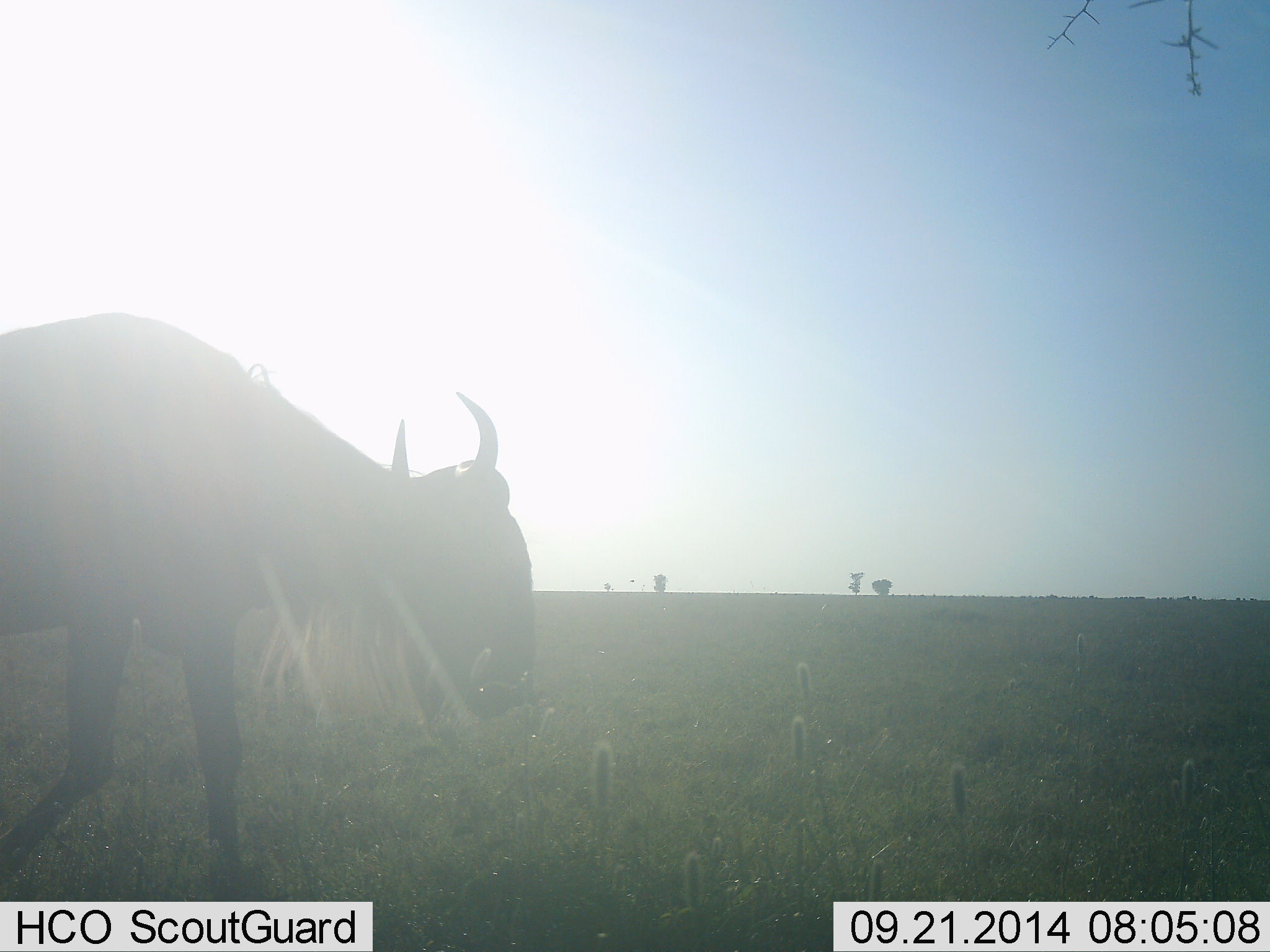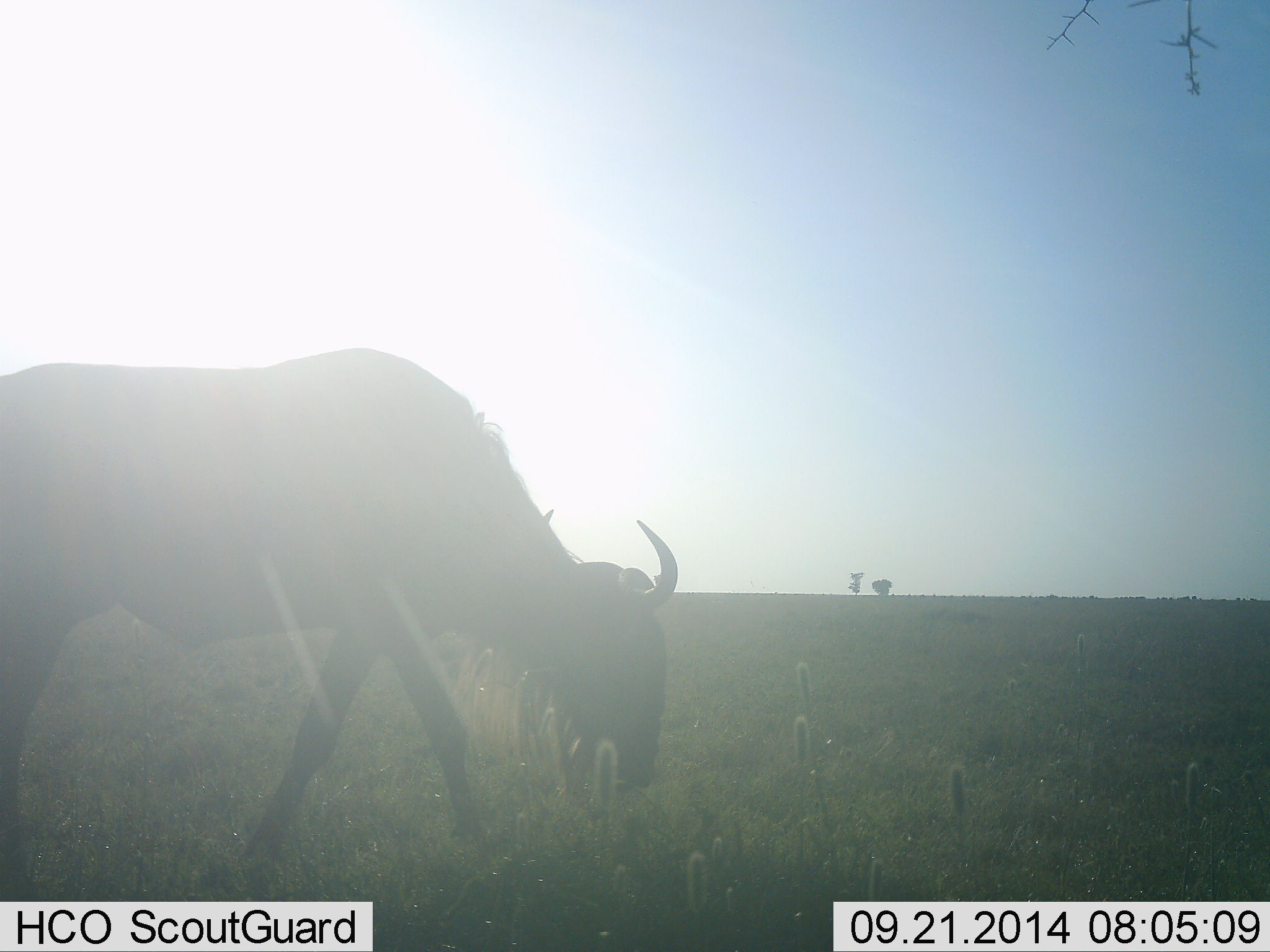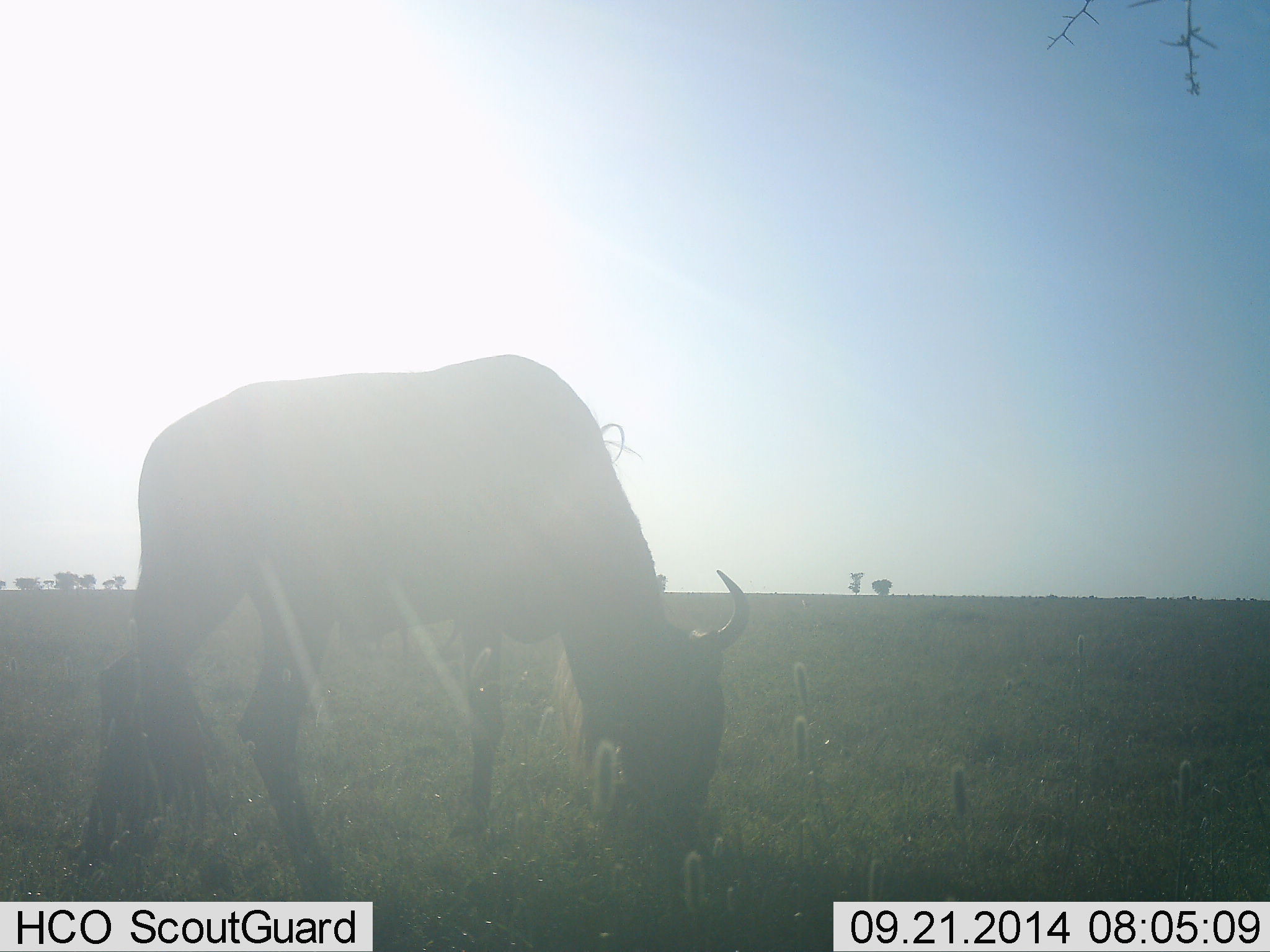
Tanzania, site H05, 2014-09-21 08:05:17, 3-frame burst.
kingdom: Animalia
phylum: Chordata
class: Mammalia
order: Artiodactyla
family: Bovidae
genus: Connochaetes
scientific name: Connochaetes taurinus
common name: blue wildebeest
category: wildebeest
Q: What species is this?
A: Wildebeest (blue wildebeest) (Connochaetes taurinus).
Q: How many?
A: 1.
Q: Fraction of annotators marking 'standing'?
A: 10%.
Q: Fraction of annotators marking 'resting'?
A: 0%.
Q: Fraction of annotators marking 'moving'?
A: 80%.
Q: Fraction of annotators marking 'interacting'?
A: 0%.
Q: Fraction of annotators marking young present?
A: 0%.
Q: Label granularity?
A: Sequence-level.